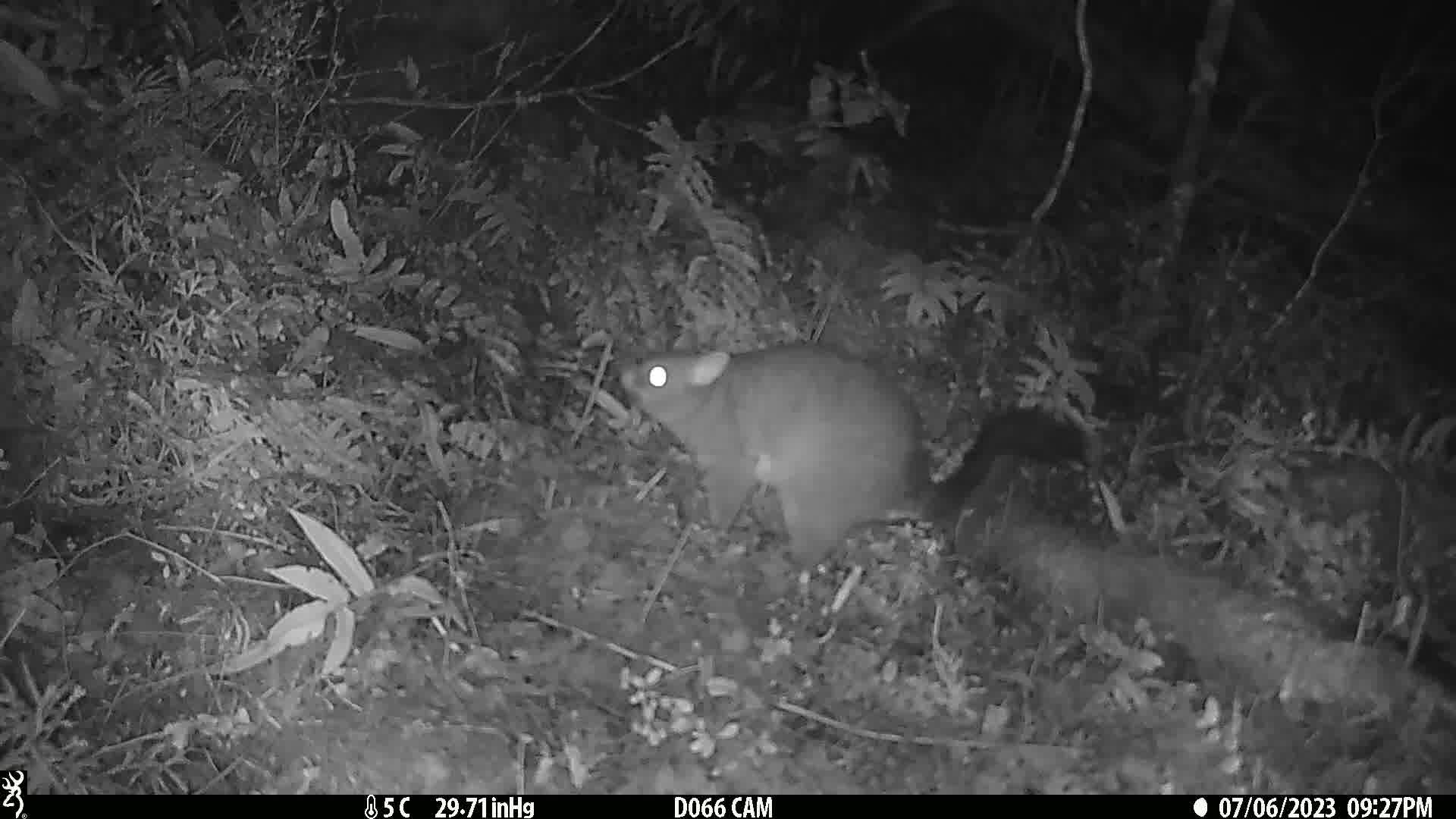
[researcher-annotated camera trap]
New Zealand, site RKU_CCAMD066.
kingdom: Animalia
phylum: Chordata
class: Mammalia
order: Diprotodontia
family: Phalangeridae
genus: Trichosurus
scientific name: Trichosurus vulpecula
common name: common brushtail possum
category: possum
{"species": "possum (common brushtail possum) (Trichosurus vulpecula)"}